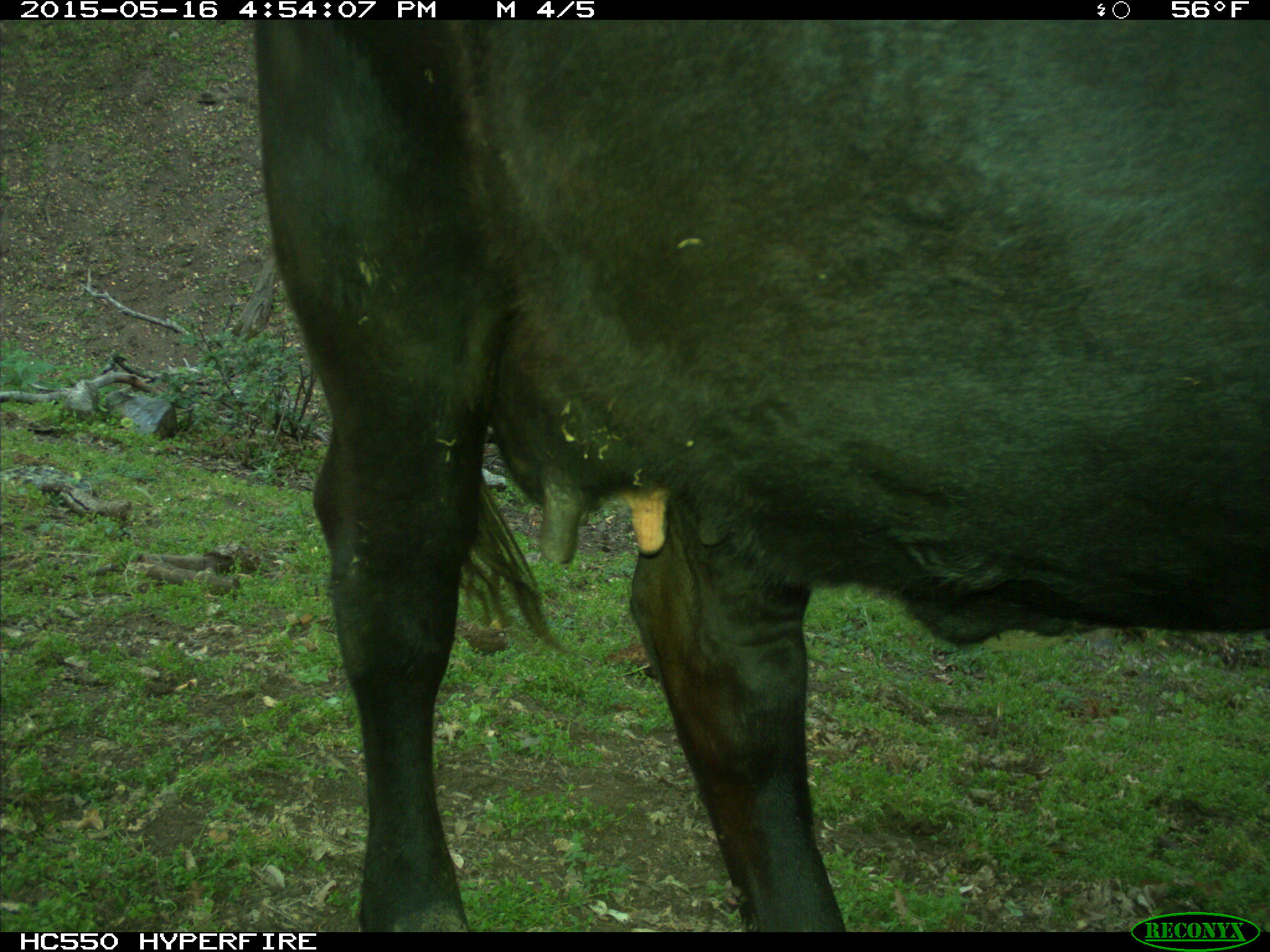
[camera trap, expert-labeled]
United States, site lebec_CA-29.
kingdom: Animalia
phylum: Chordata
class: Mammalia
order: Artiodactyla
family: Bovidae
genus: Bos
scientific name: Bos taurus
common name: domestic cow